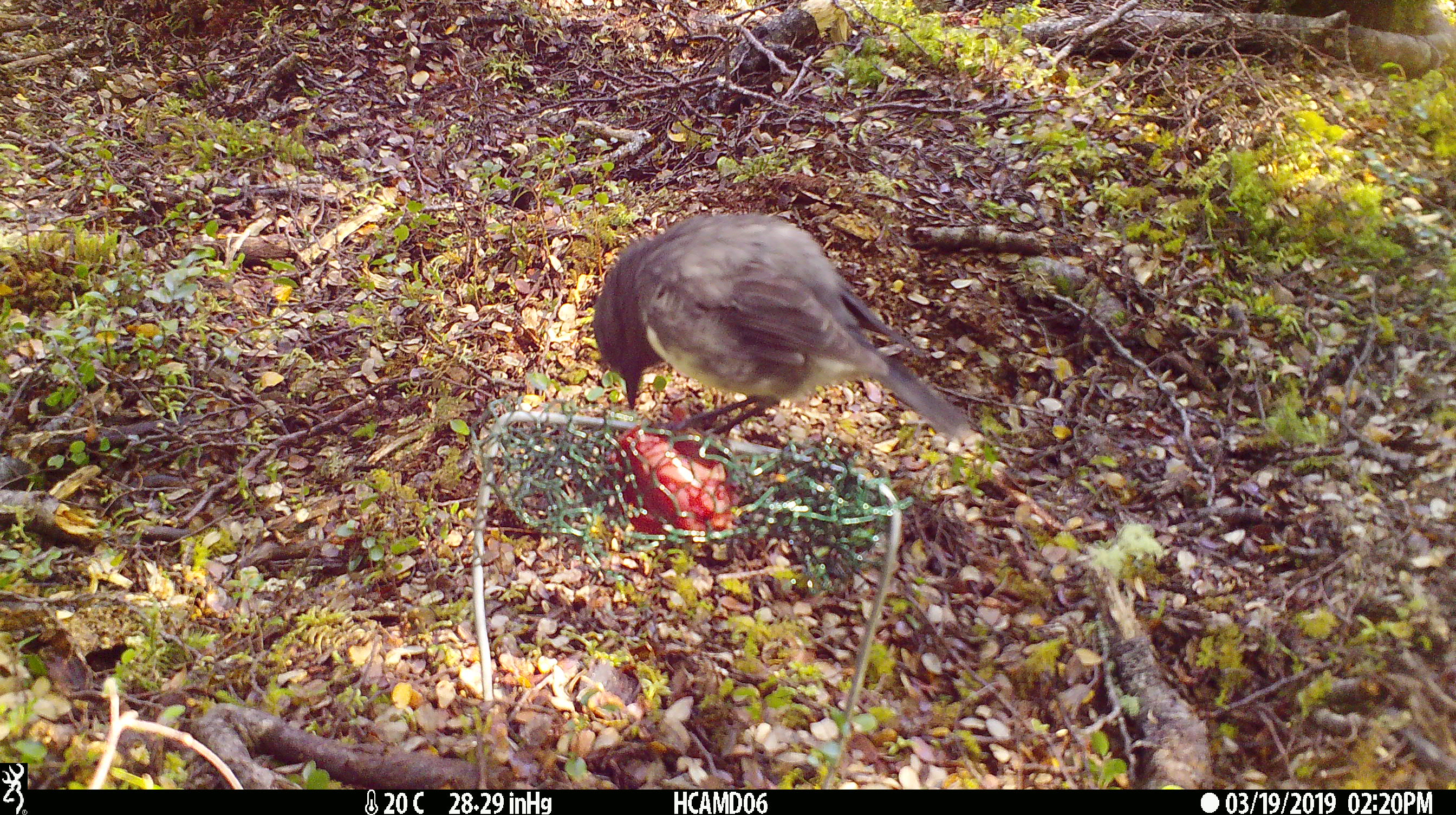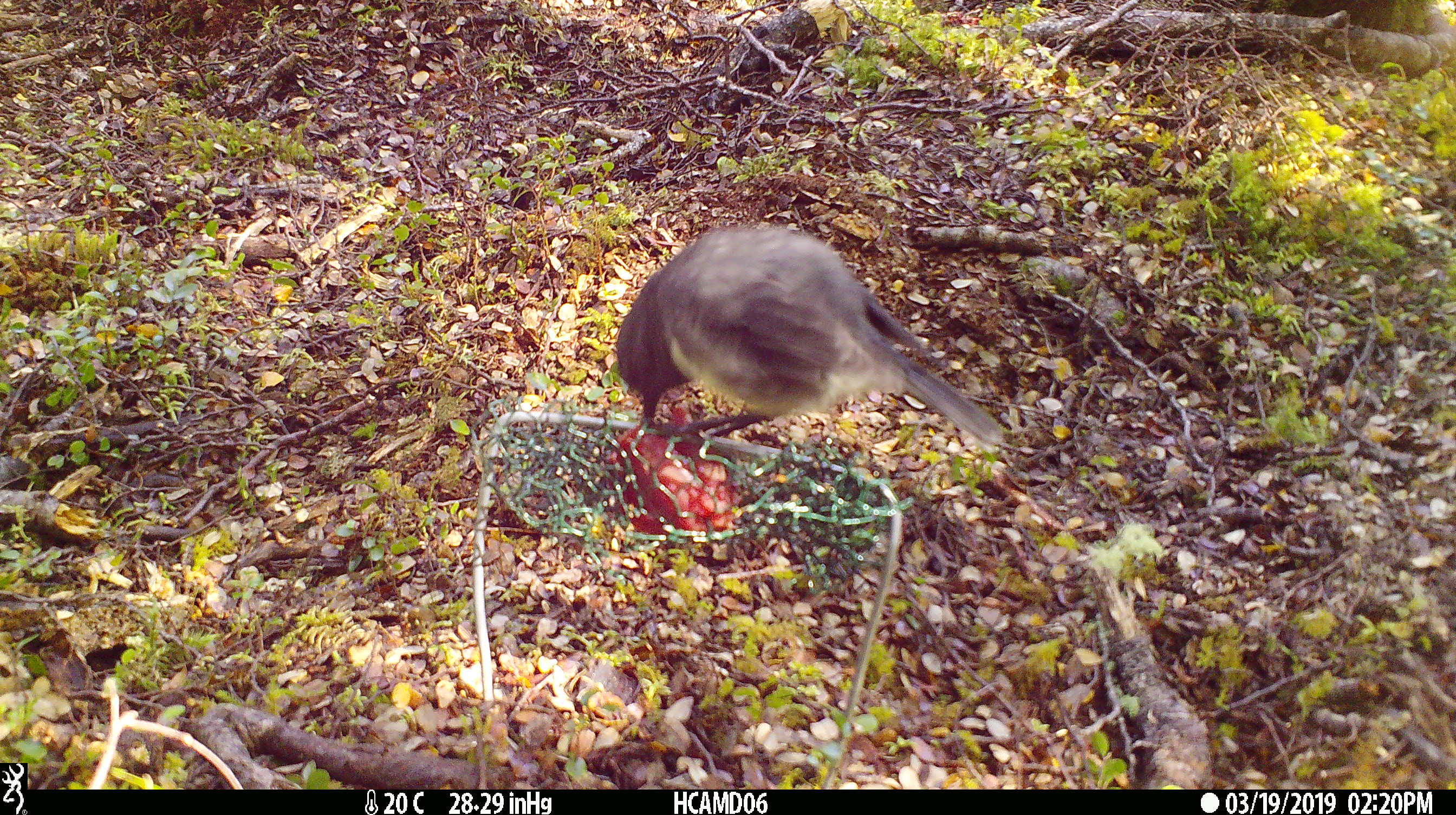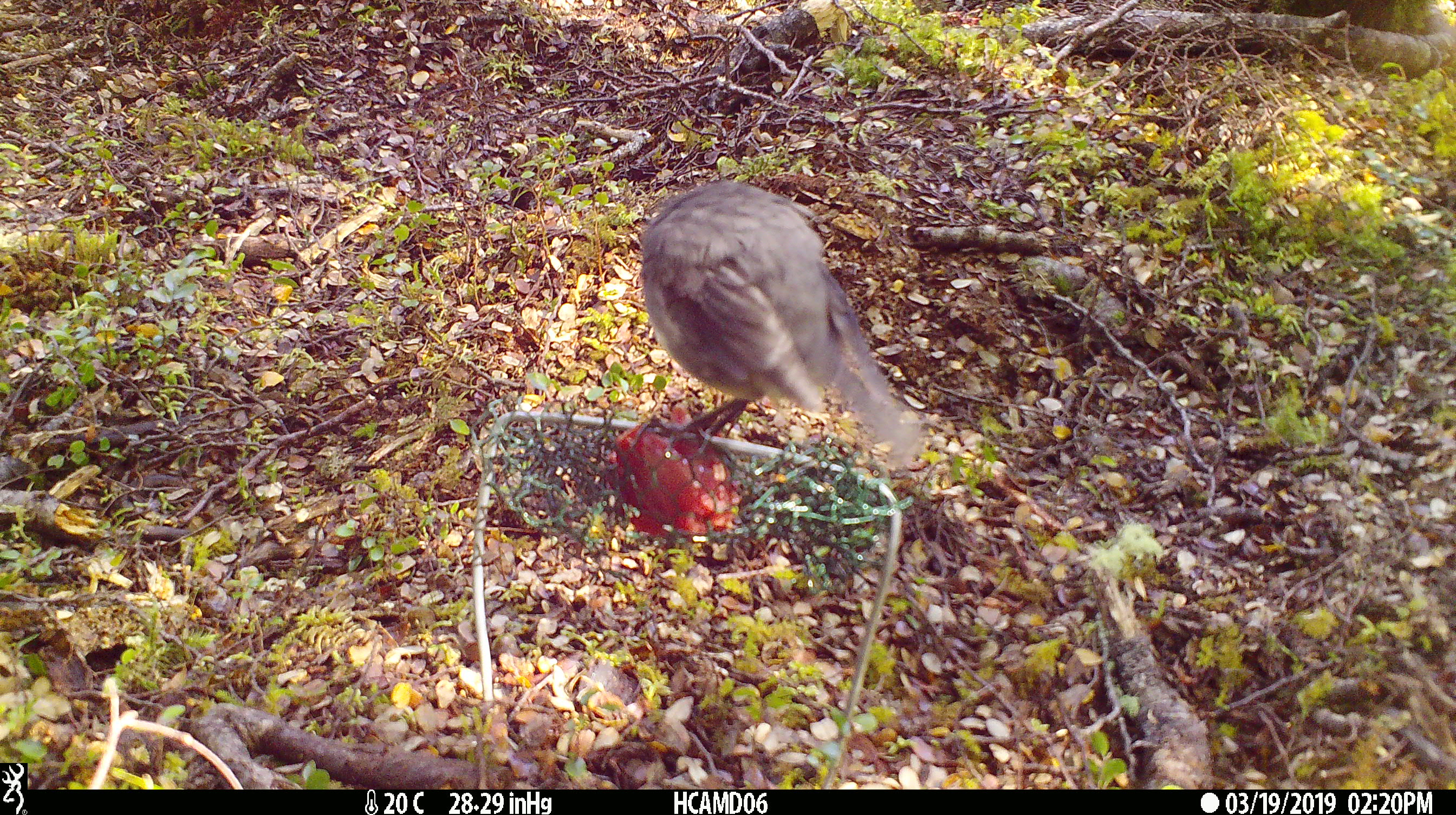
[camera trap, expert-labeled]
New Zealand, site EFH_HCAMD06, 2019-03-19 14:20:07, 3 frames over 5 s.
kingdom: Animalia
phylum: Chordata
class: Aves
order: Passeriformes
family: Petroicidae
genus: Petroica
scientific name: Petroica australis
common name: new zealand robin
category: robin